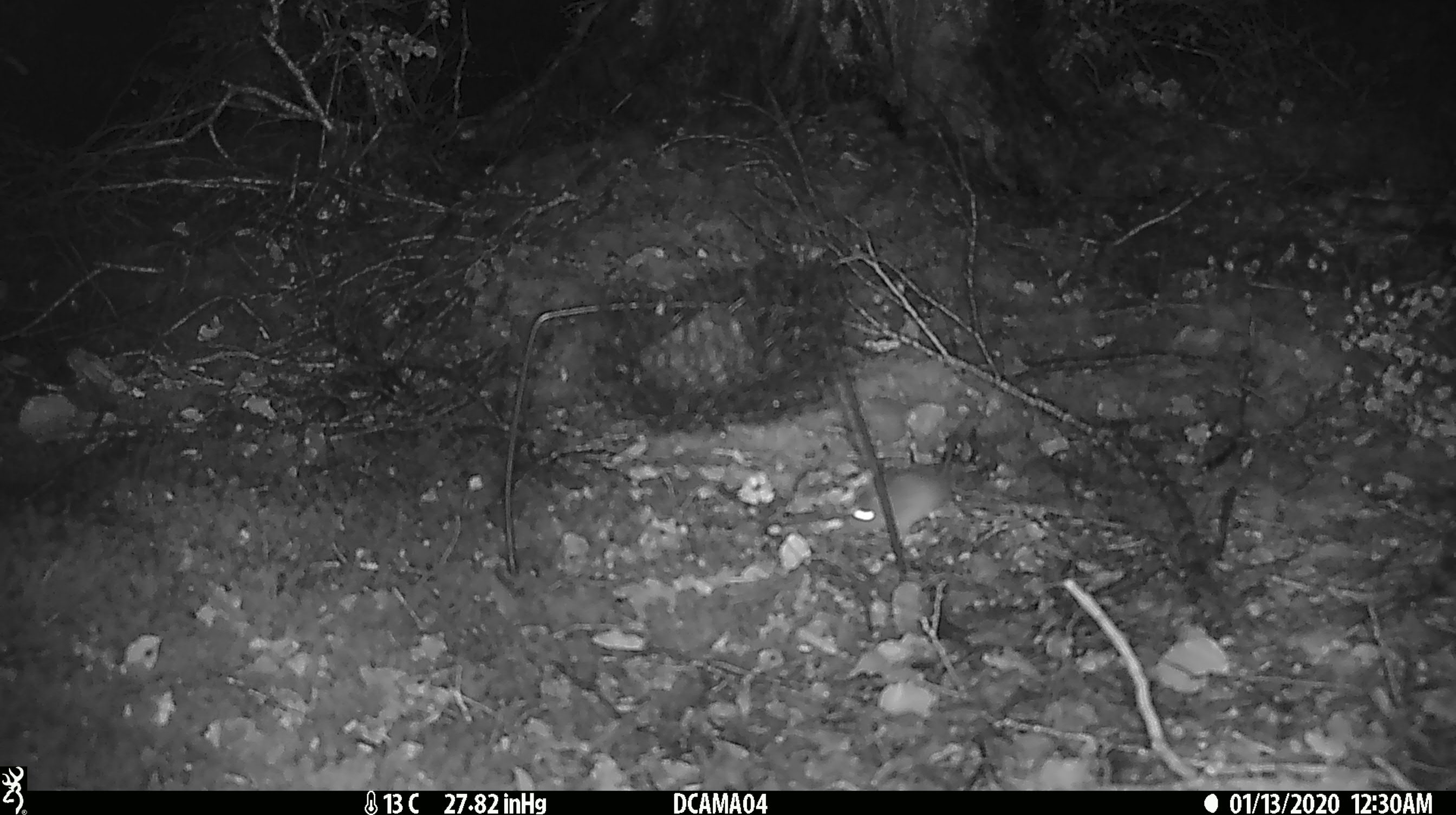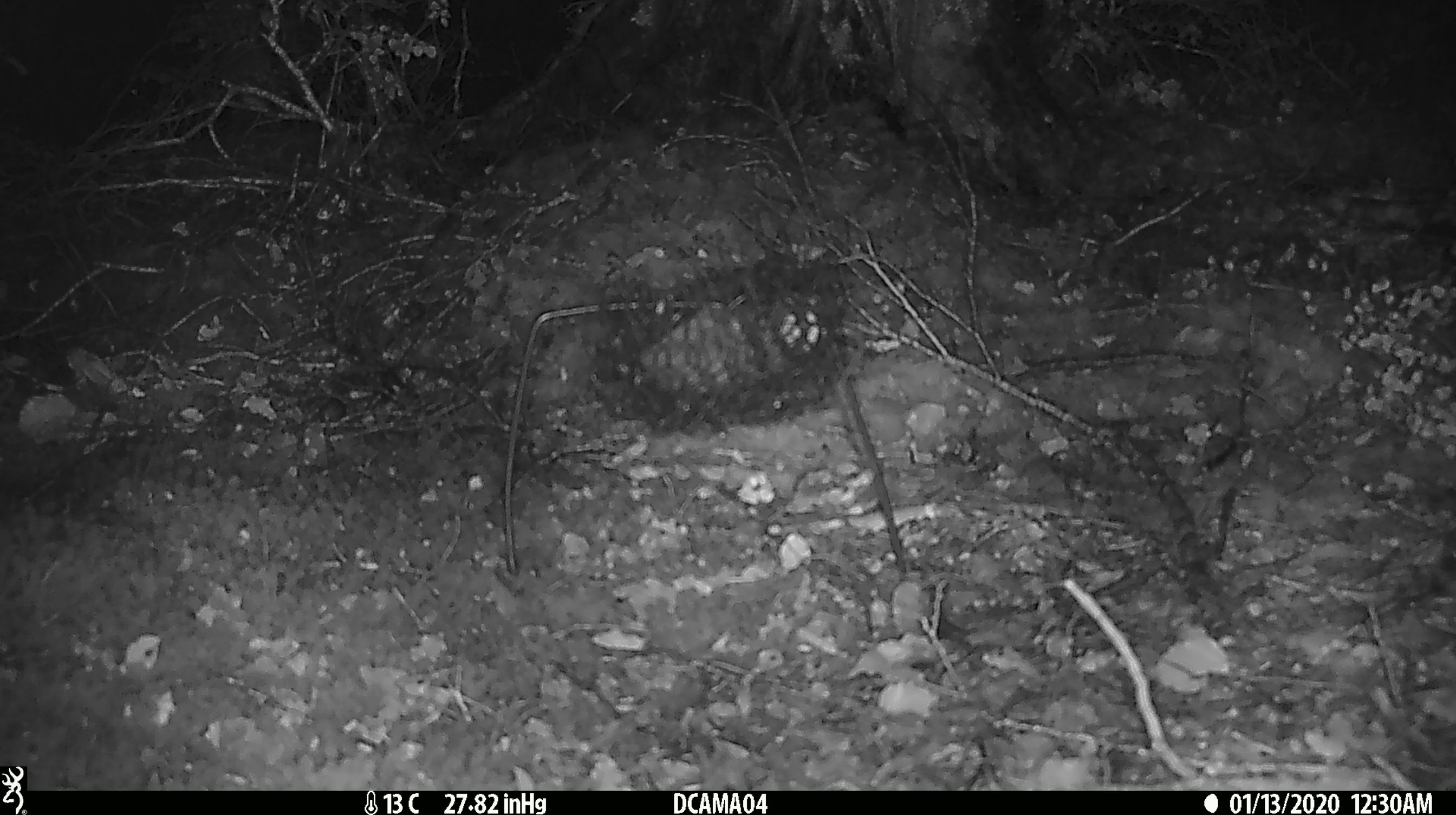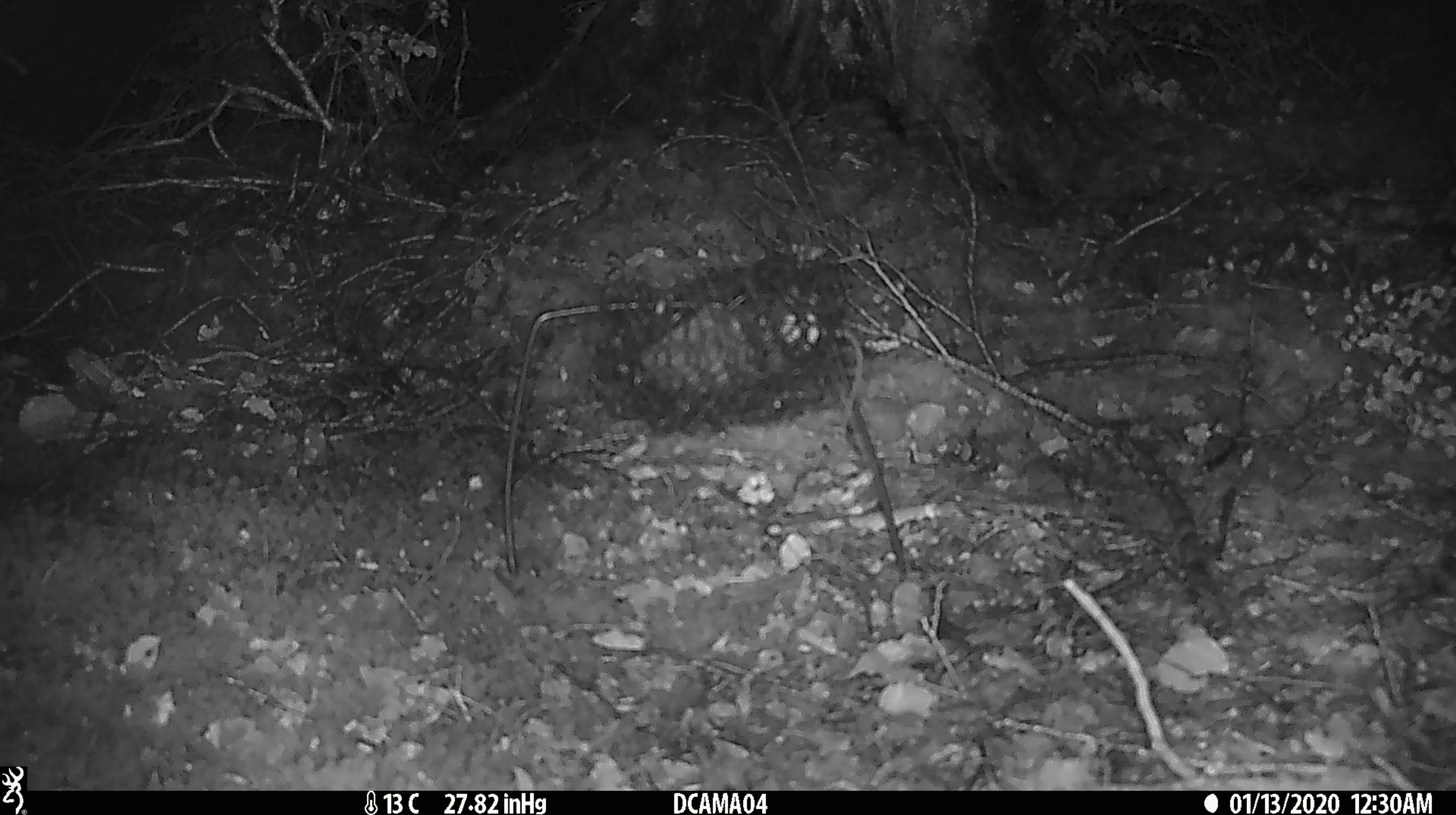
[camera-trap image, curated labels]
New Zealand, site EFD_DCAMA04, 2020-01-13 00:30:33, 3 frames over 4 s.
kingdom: Animalia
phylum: Chordata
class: Mammalia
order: Rodentia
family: Muridae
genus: Mus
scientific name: Mus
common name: mouse